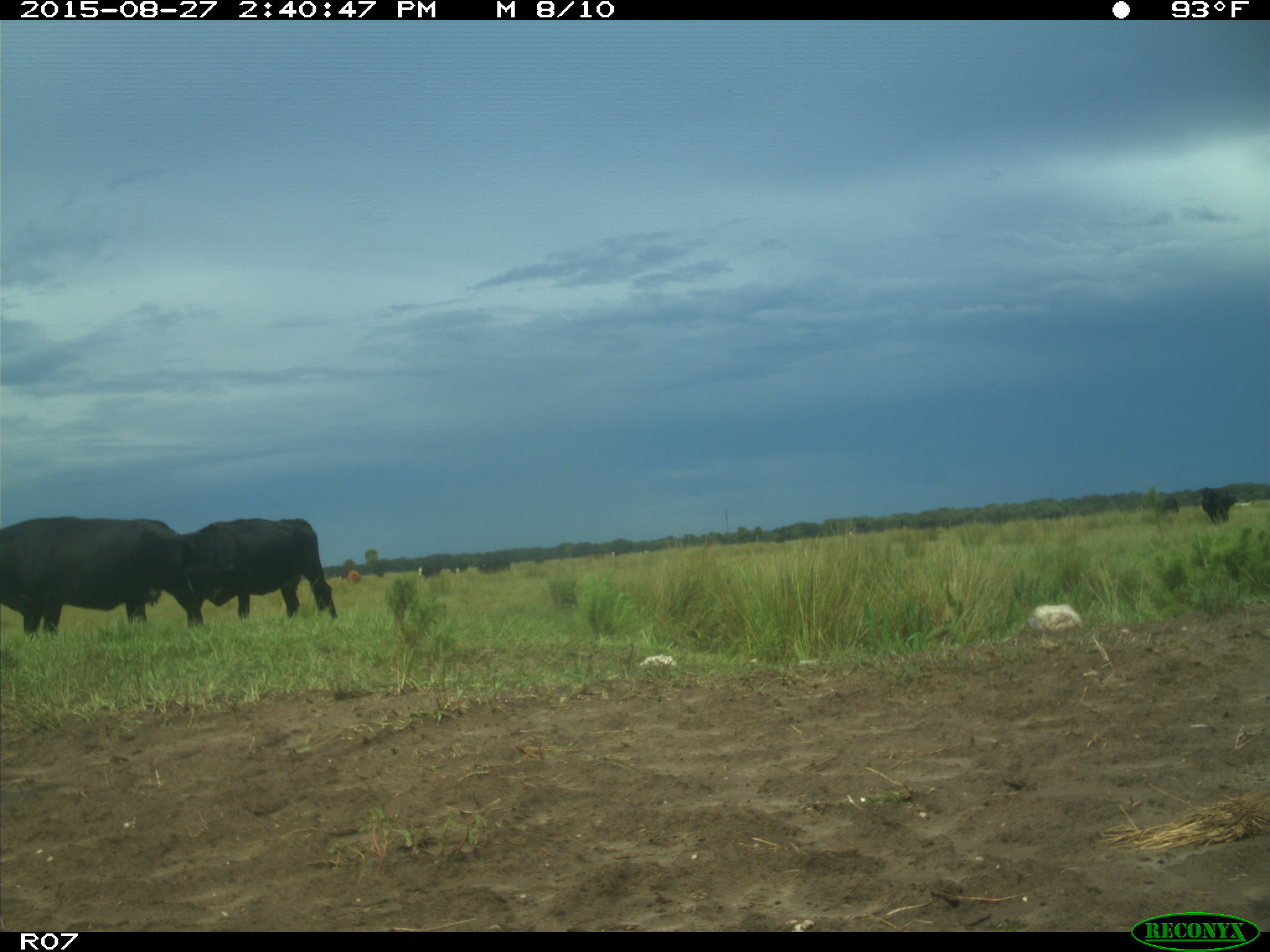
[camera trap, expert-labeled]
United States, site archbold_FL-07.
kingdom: Animalia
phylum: Chordata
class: Mammalia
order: Artiodactyla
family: Bovidae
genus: Bos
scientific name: Bos taurus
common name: domestic cow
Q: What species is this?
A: Bos taurus (domestic cow).